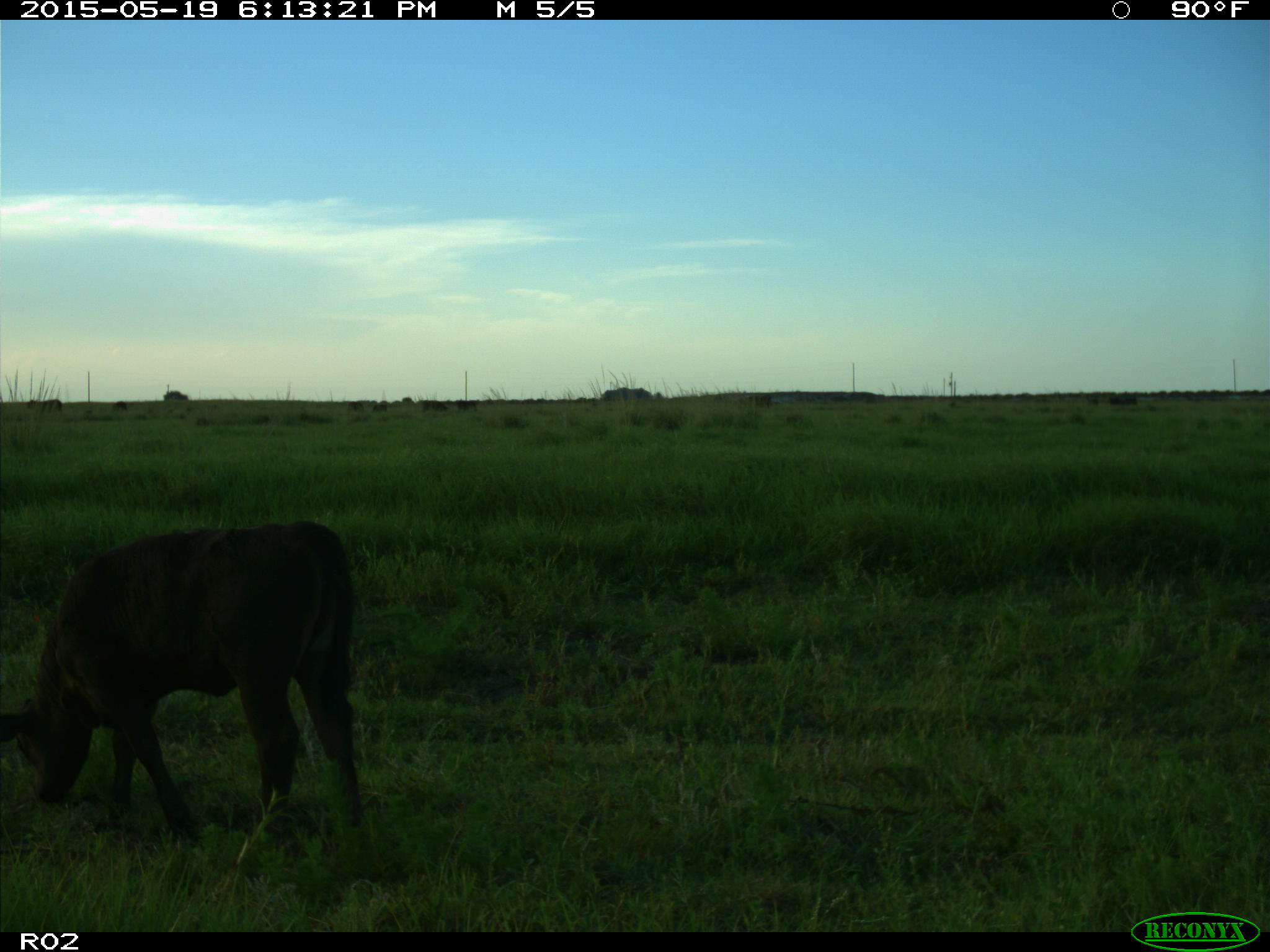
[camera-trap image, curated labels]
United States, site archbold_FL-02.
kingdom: Animalia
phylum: Chordata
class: Mammalia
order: Artiodactyla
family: Bovidae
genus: Bos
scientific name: Bos taurus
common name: domestic cow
Bos taurus (domestic cow).